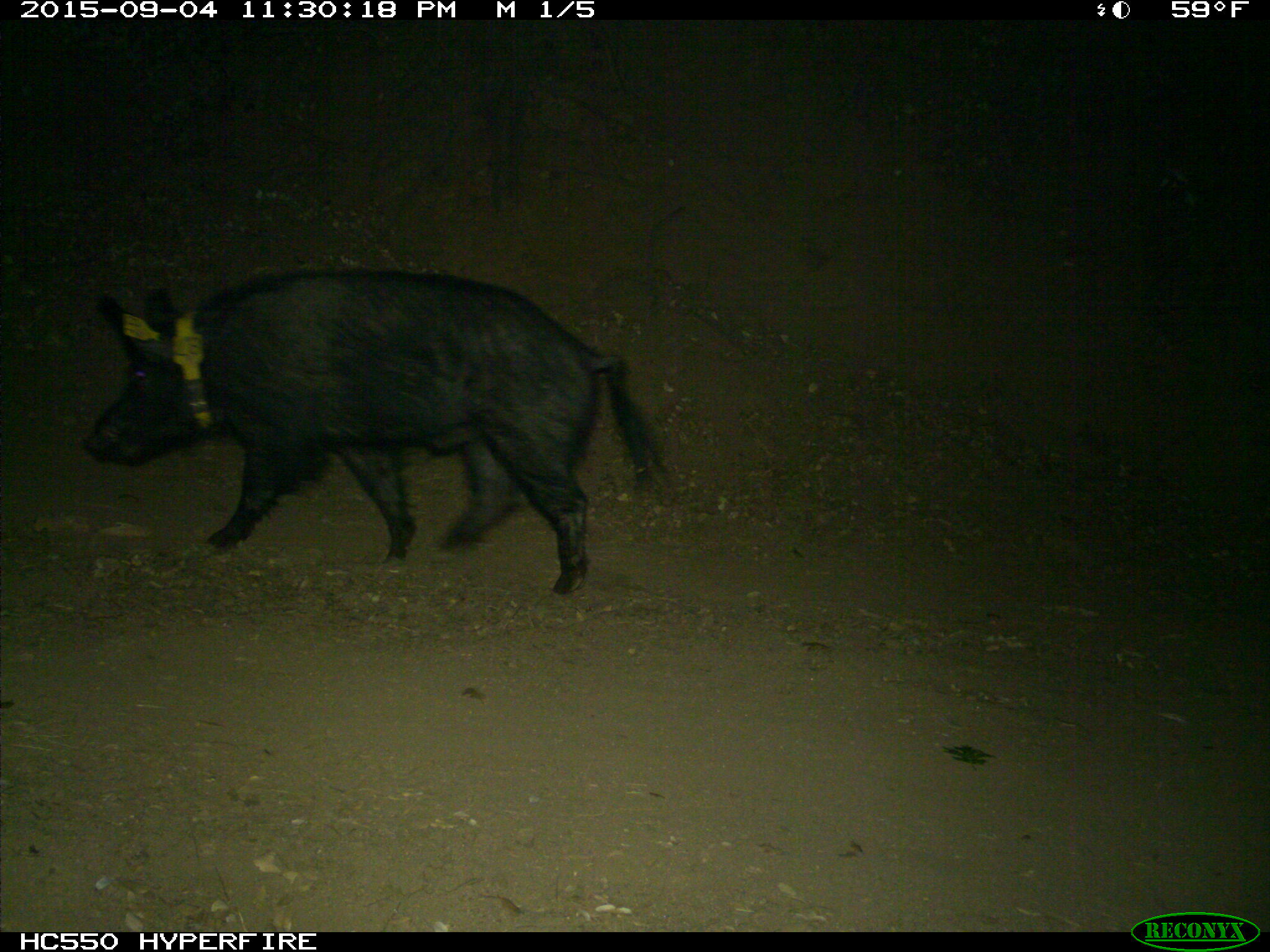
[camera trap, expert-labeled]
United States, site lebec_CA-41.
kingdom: Animalia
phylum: Chordata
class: Mammalia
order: Artiodactyla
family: Suidae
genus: Sus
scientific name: Sus scrofa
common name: wild boar